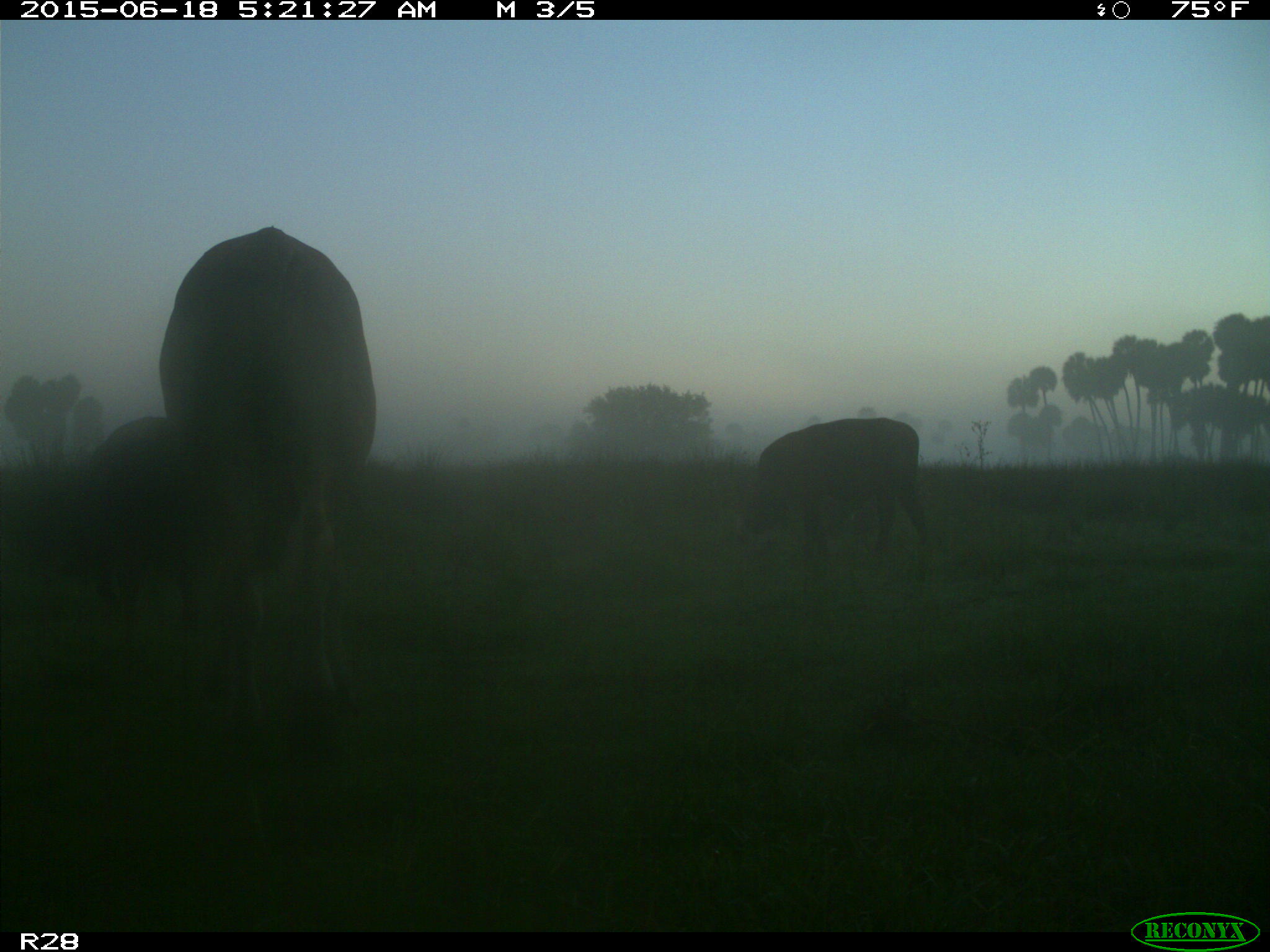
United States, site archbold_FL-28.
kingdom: Animalia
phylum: Chordata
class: Mammalia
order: Artiodactyla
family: Bovidae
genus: Bos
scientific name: Bos taurus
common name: domestic cow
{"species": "Bos taurus (domestic cow)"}